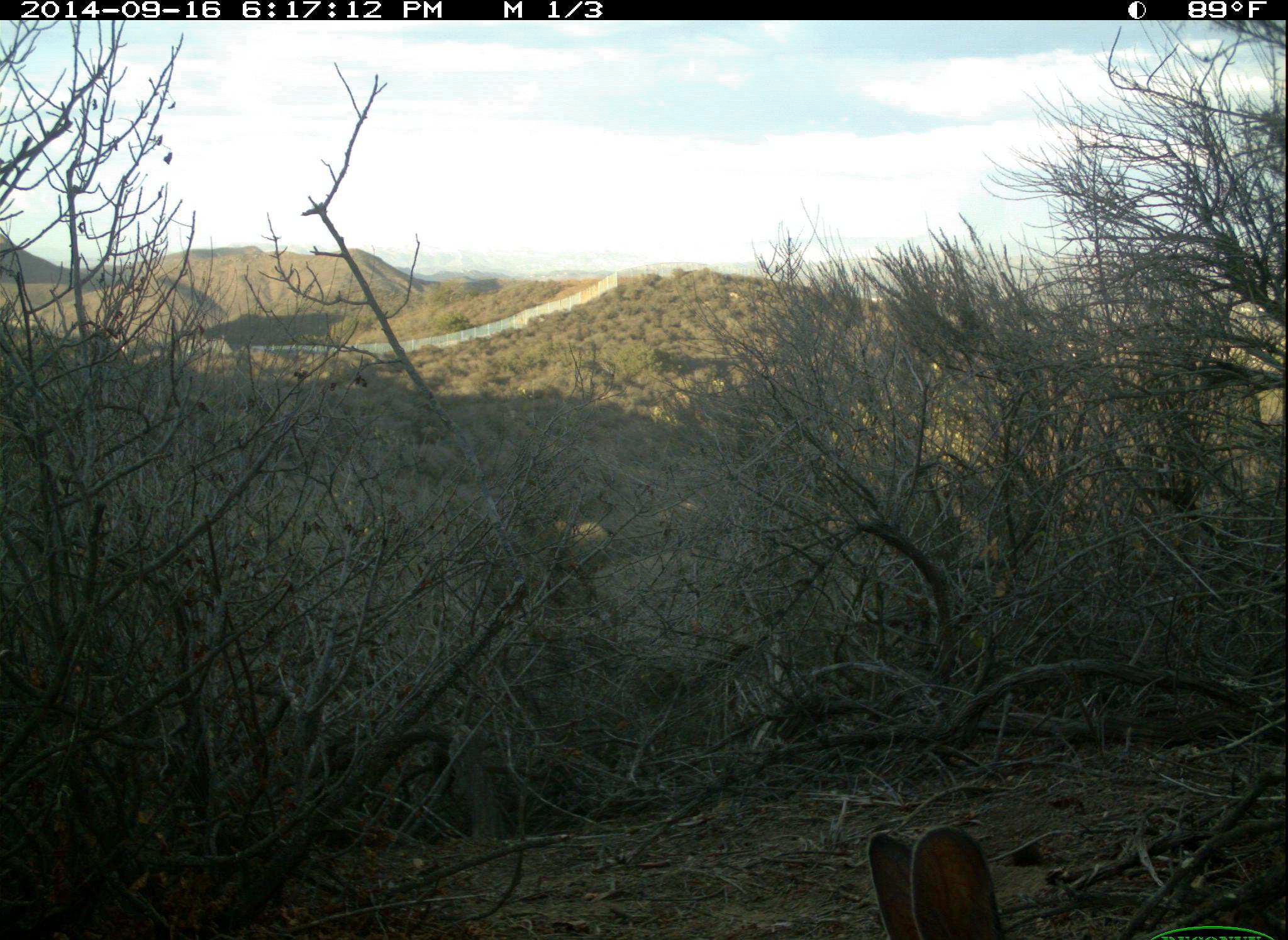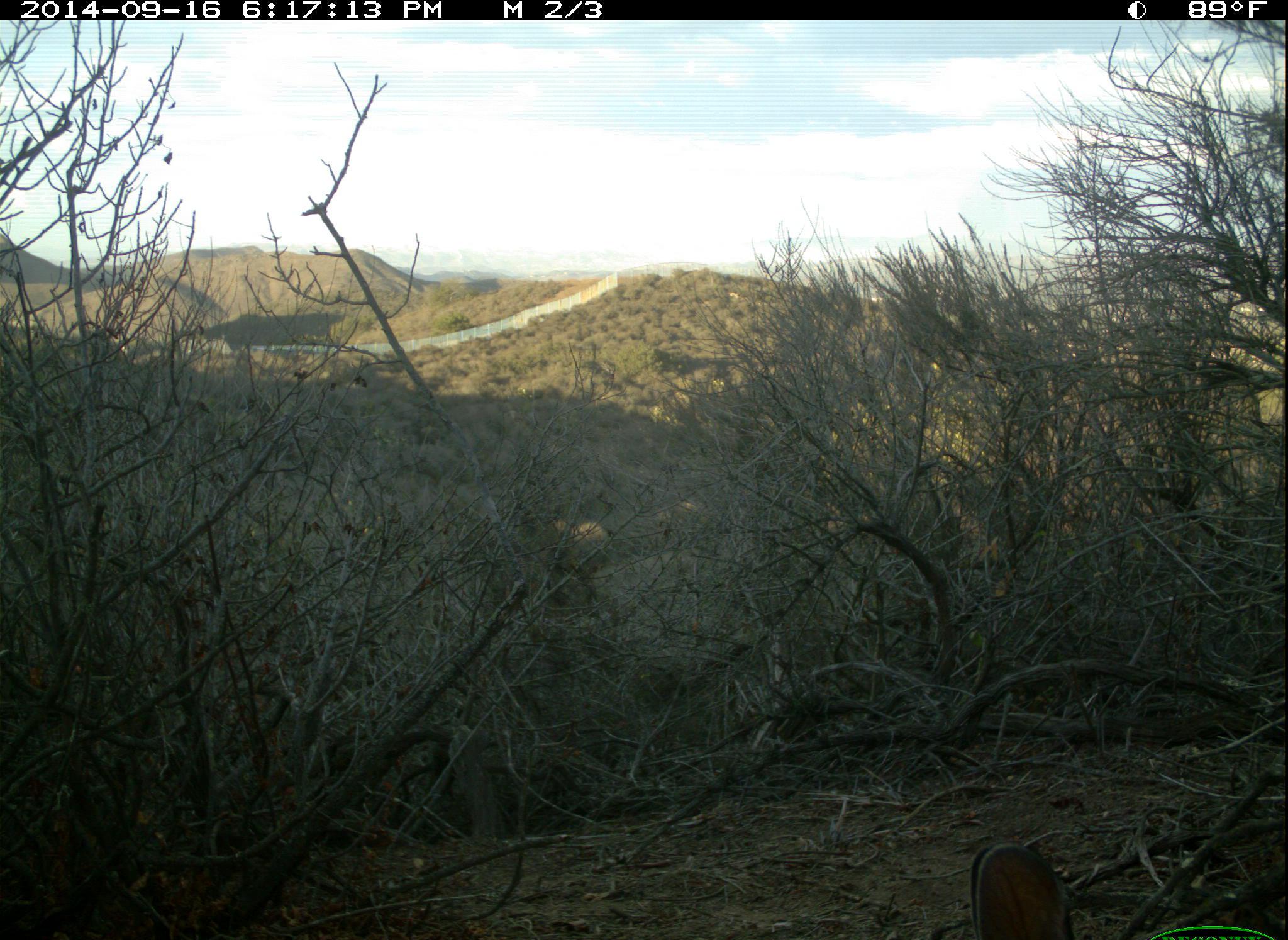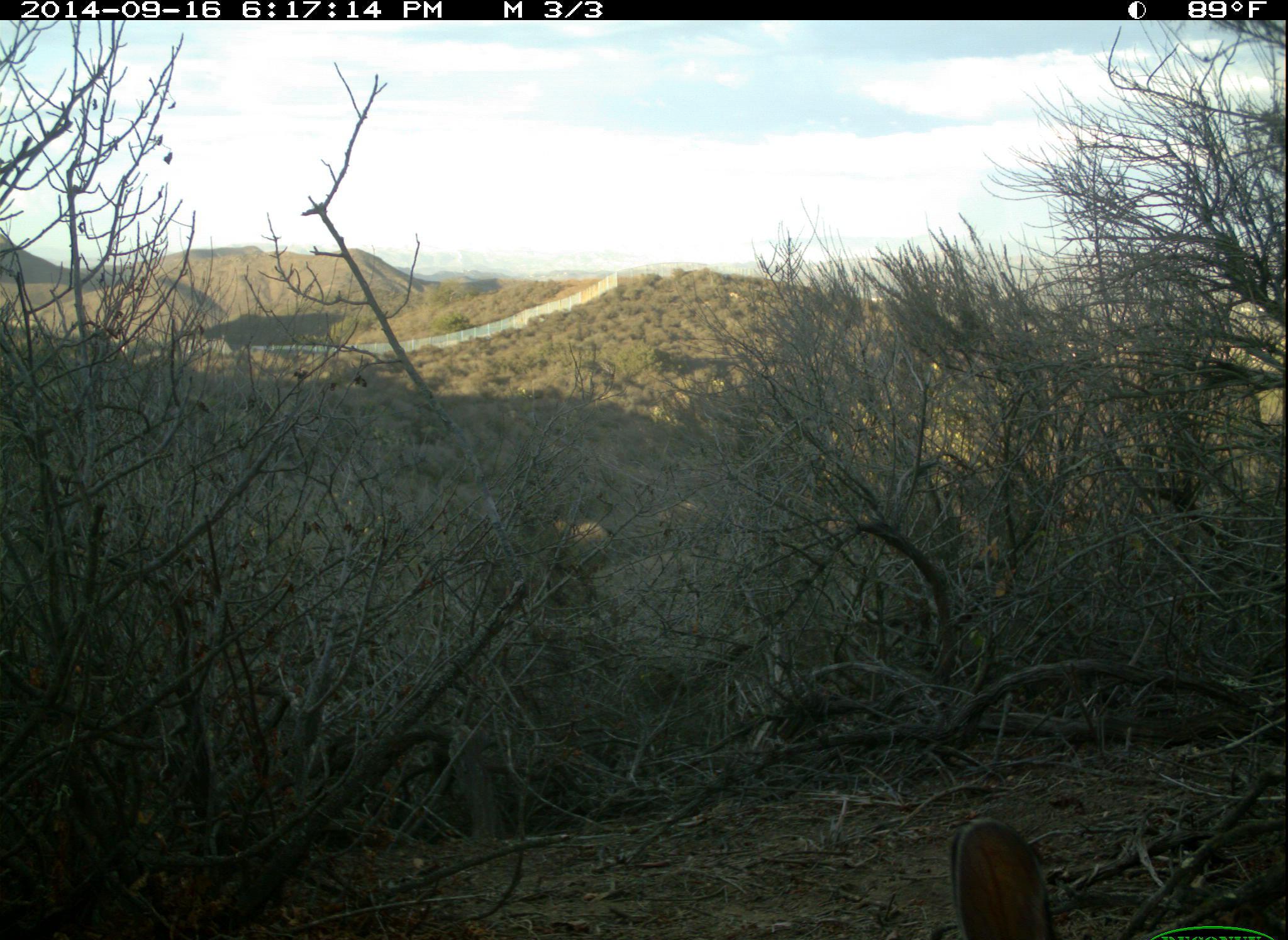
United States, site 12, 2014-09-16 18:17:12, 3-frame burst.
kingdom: Animalia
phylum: Chordata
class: Mammalia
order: Lagomorpha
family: Leporidae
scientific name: Leporidae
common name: rabbits and hares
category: rabbit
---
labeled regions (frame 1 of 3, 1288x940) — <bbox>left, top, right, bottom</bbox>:
rabbit: <bbox>867, 824, 998, 940</bbox>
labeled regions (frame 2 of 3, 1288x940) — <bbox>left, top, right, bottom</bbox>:
rabbit: <bbox>972, 837, 1074, 940</bbox>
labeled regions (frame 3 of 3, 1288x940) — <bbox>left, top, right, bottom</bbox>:
rabbit: <bbox>948, 813, 1057, 940</bbox>